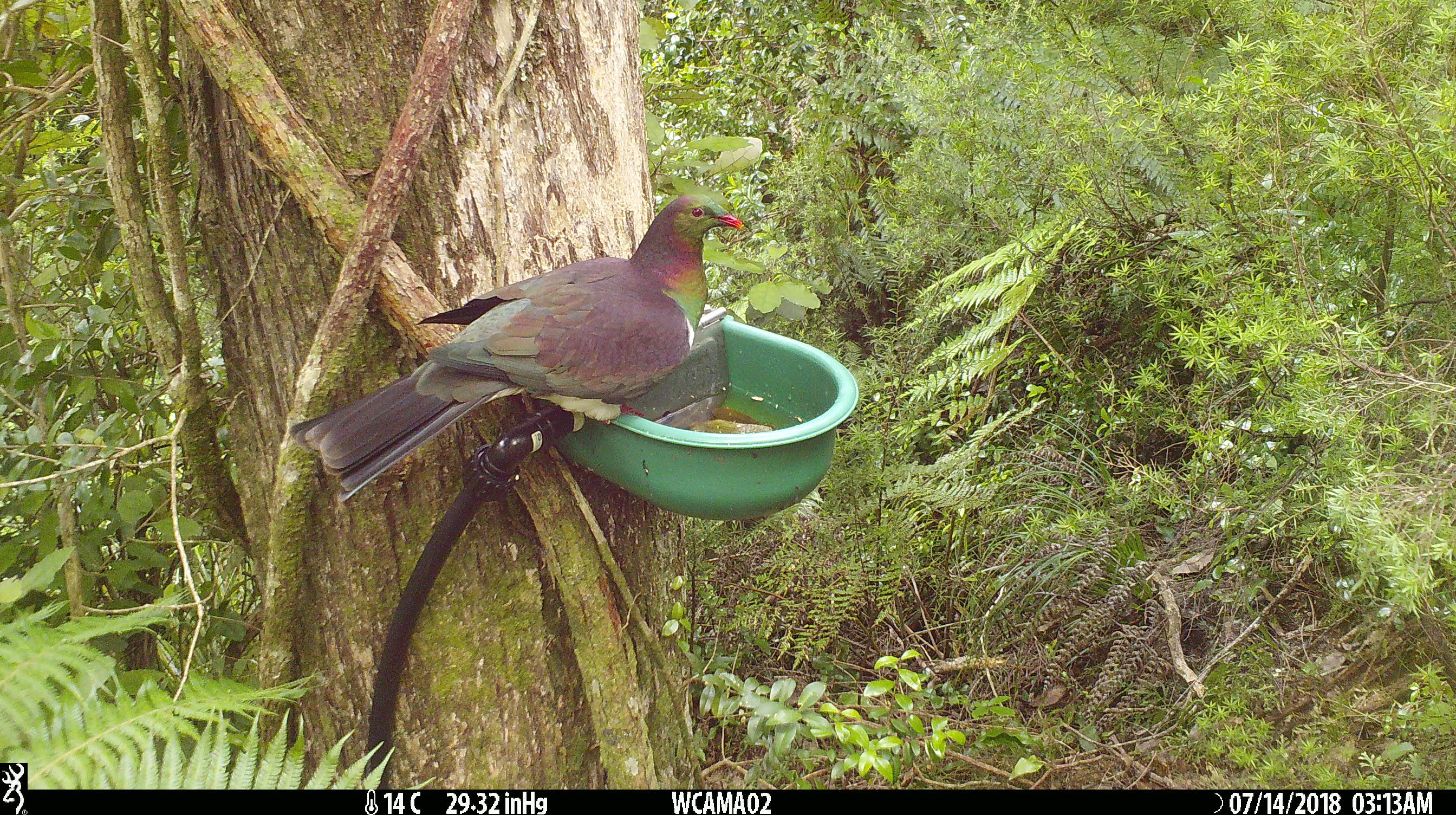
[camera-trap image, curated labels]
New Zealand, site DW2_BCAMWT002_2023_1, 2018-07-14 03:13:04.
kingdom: Animalia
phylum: Chordata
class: Aves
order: Columbiformes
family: Columbidae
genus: Hemiphaga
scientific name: Hemiphaga novaeseelandiae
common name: new zealand pigeon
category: kereru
Kereru (new zealand pigeon) (Hemiphaga novaeseelandiae).